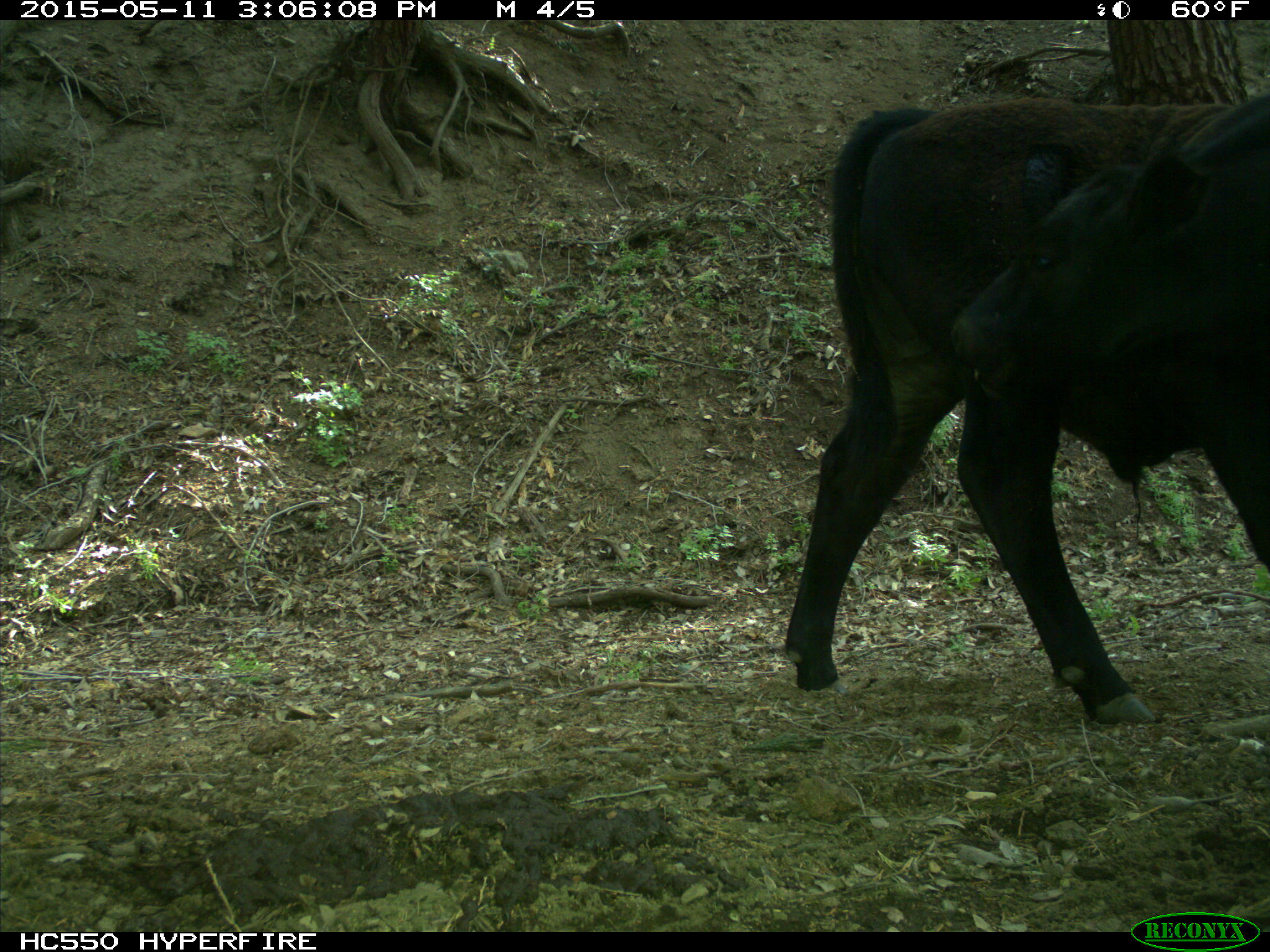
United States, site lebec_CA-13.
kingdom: Animalia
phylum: Chordata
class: Mammalia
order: Artiodactyla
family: Bovidae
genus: Bos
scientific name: Bos taurus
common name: domestic cow